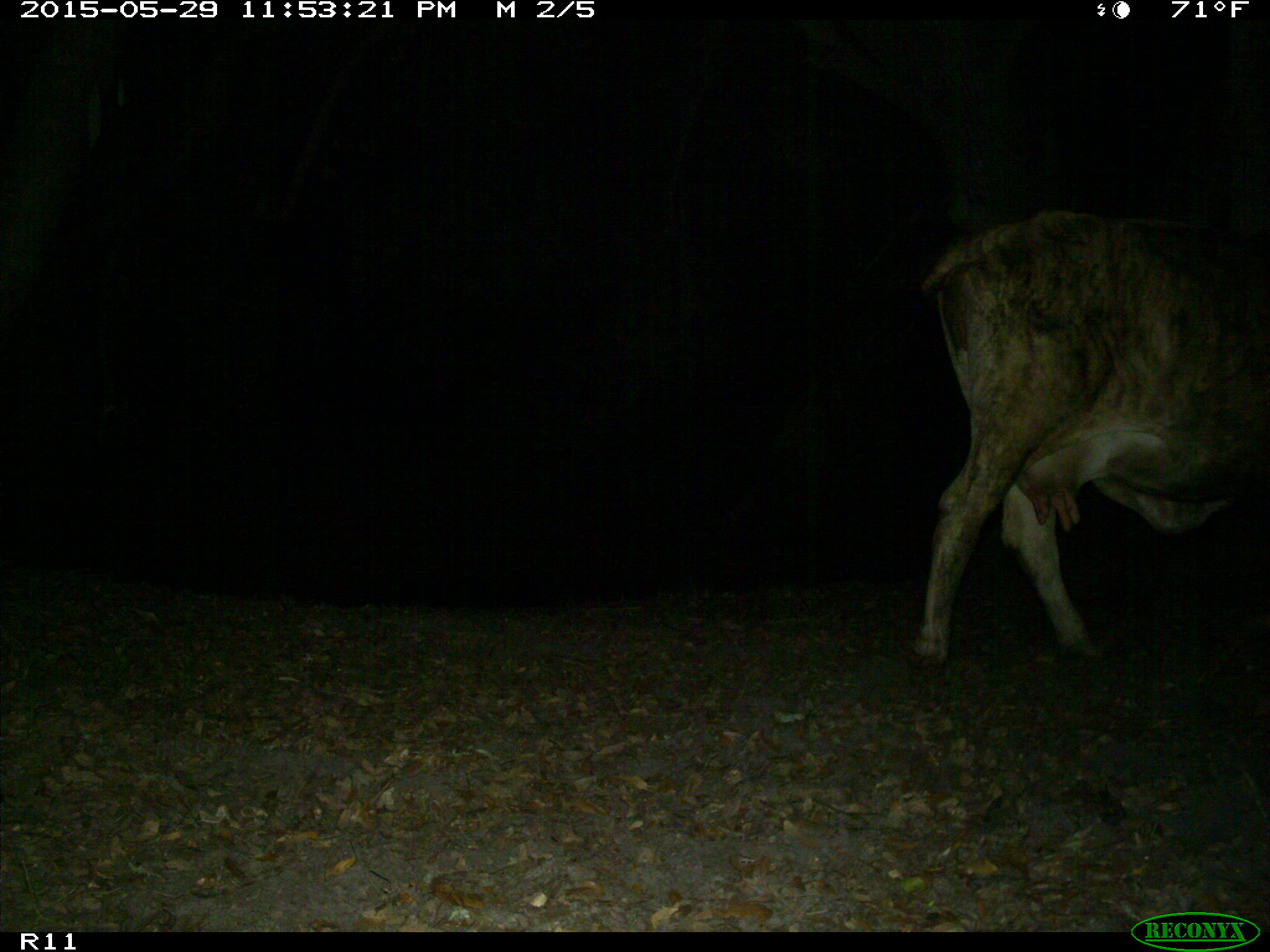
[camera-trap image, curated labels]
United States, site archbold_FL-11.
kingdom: Animalia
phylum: Chordata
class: Mammalia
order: Artiodactyla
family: Bovidae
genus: Bos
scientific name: Bos taurus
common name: domestic cow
Bos taurus (domestic cow).